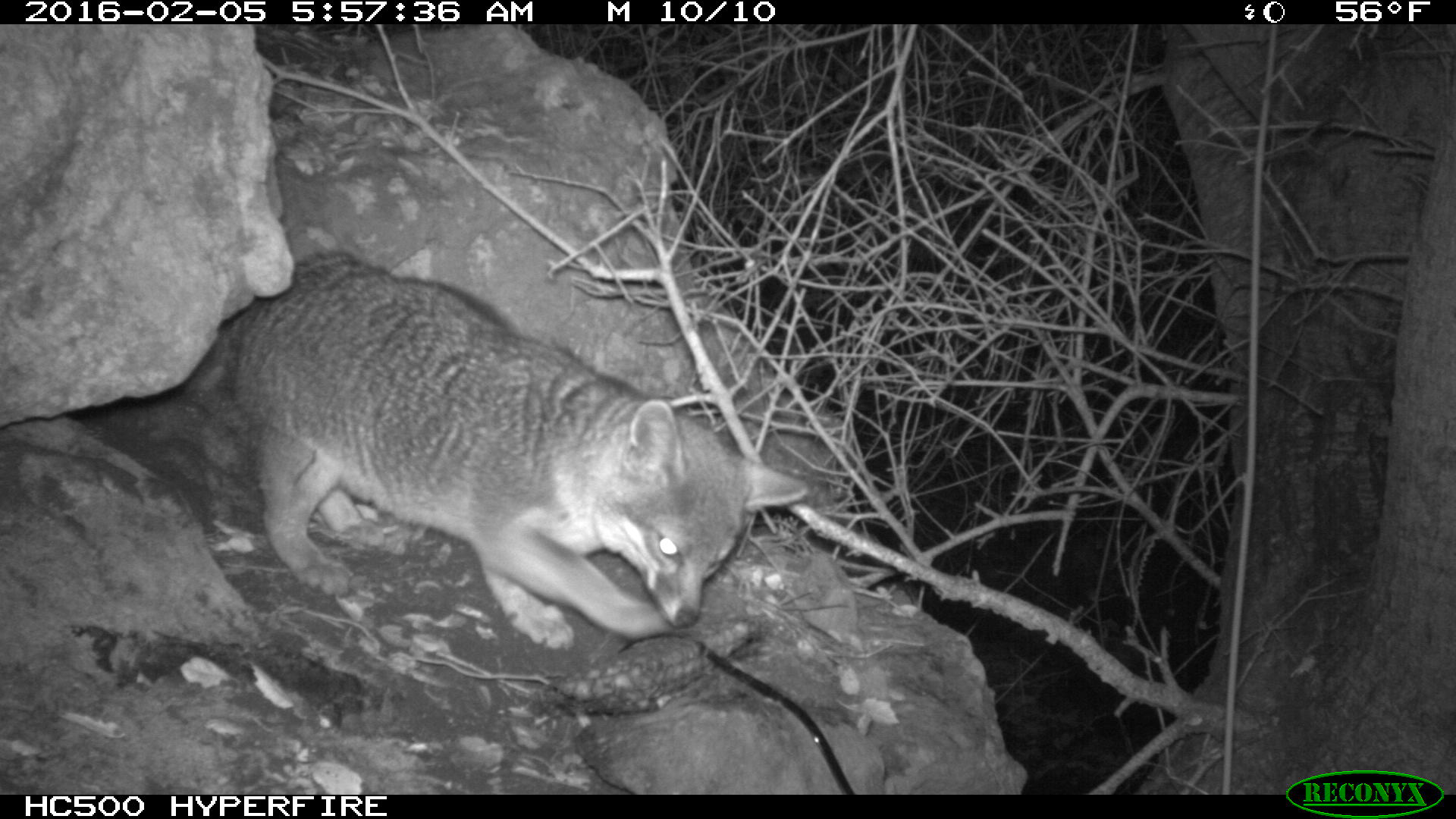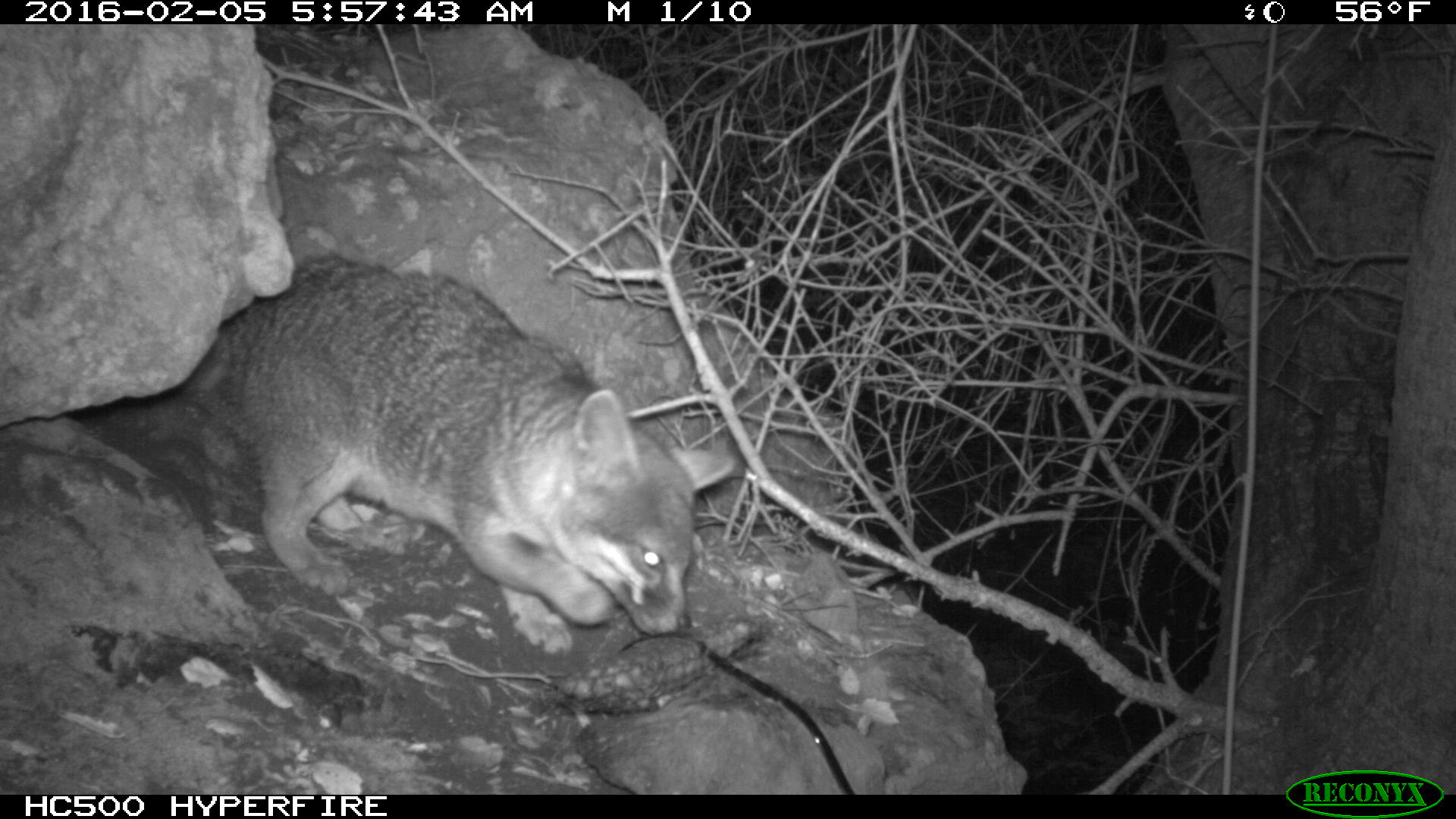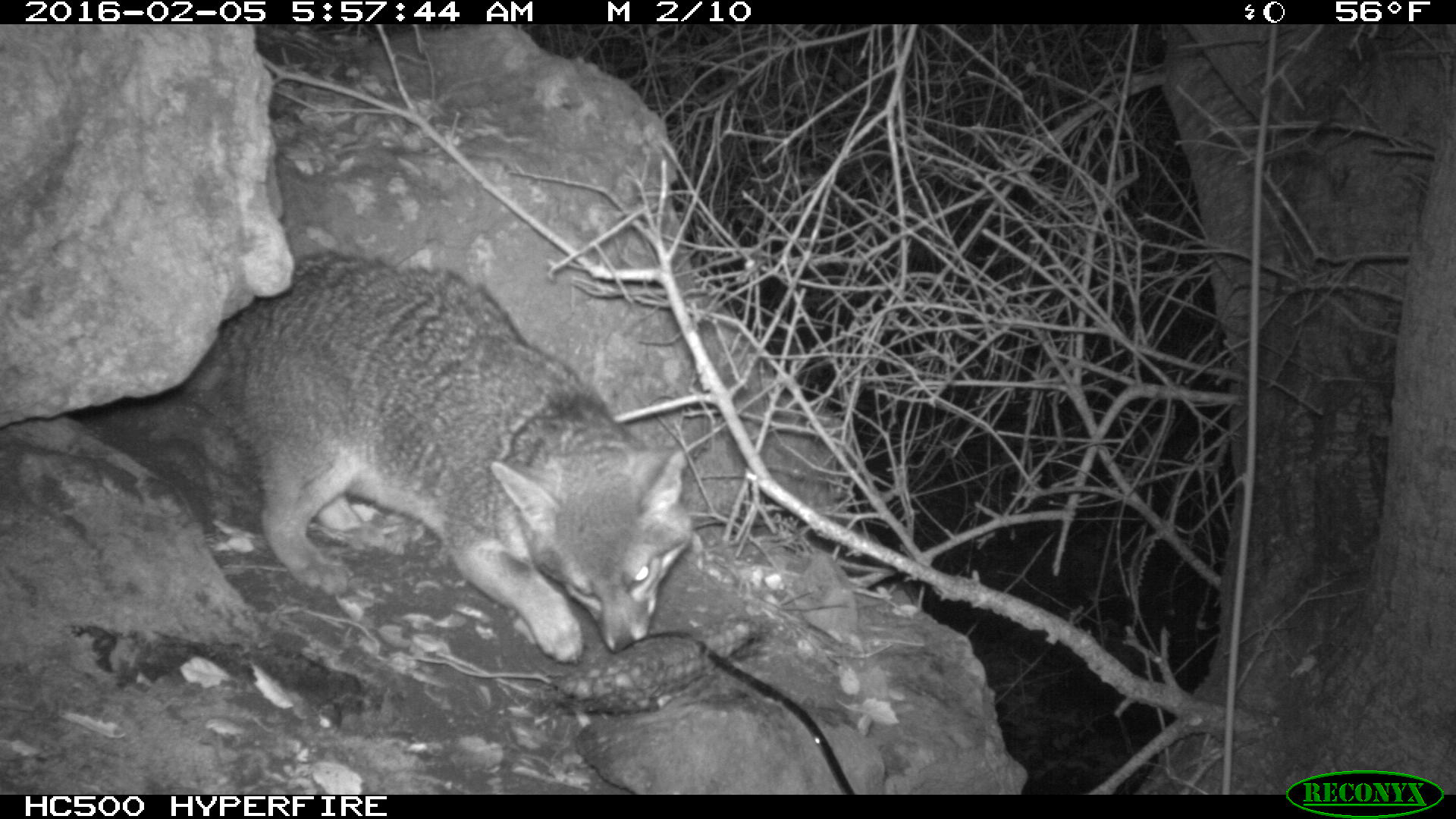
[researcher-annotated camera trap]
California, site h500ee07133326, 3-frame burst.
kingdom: Animalia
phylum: Chordata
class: Mammalia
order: Carnivora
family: Canidae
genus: Urocyon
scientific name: Urocyon littoralis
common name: island fox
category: fox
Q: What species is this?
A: Fox (island fox) (Urocyon littoralis).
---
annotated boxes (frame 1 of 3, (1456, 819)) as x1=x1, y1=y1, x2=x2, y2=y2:
fox: x1=193, y1=250, x2=807, y2=647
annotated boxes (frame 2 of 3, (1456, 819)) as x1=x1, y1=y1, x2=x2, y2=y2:
fox: x1=177, y1=256, x2=736, y2=651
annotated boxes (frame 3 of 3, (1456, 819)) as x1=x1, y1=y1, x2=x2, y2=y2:
fox: x1=164, y1=252, x2=692, y2=665